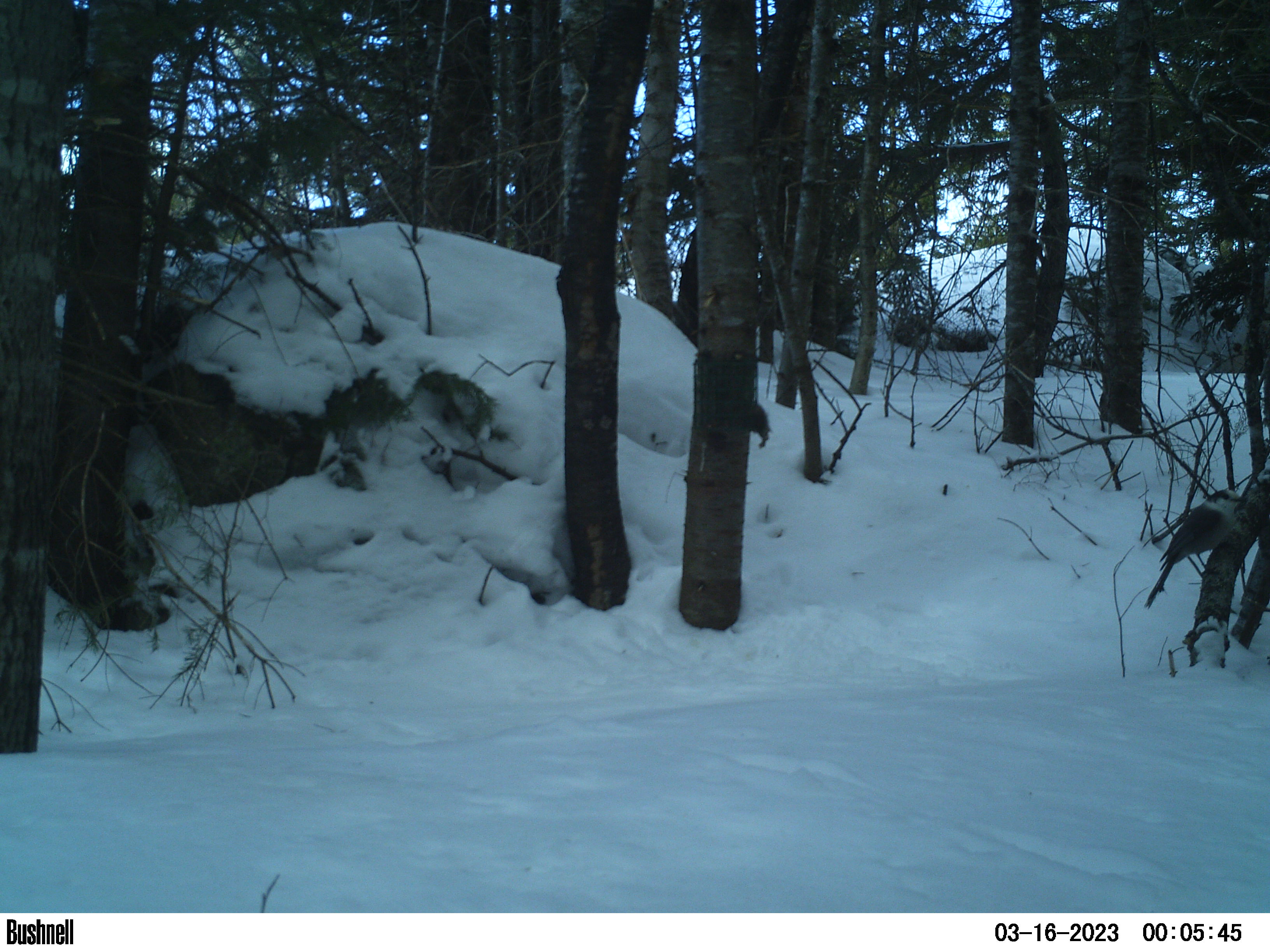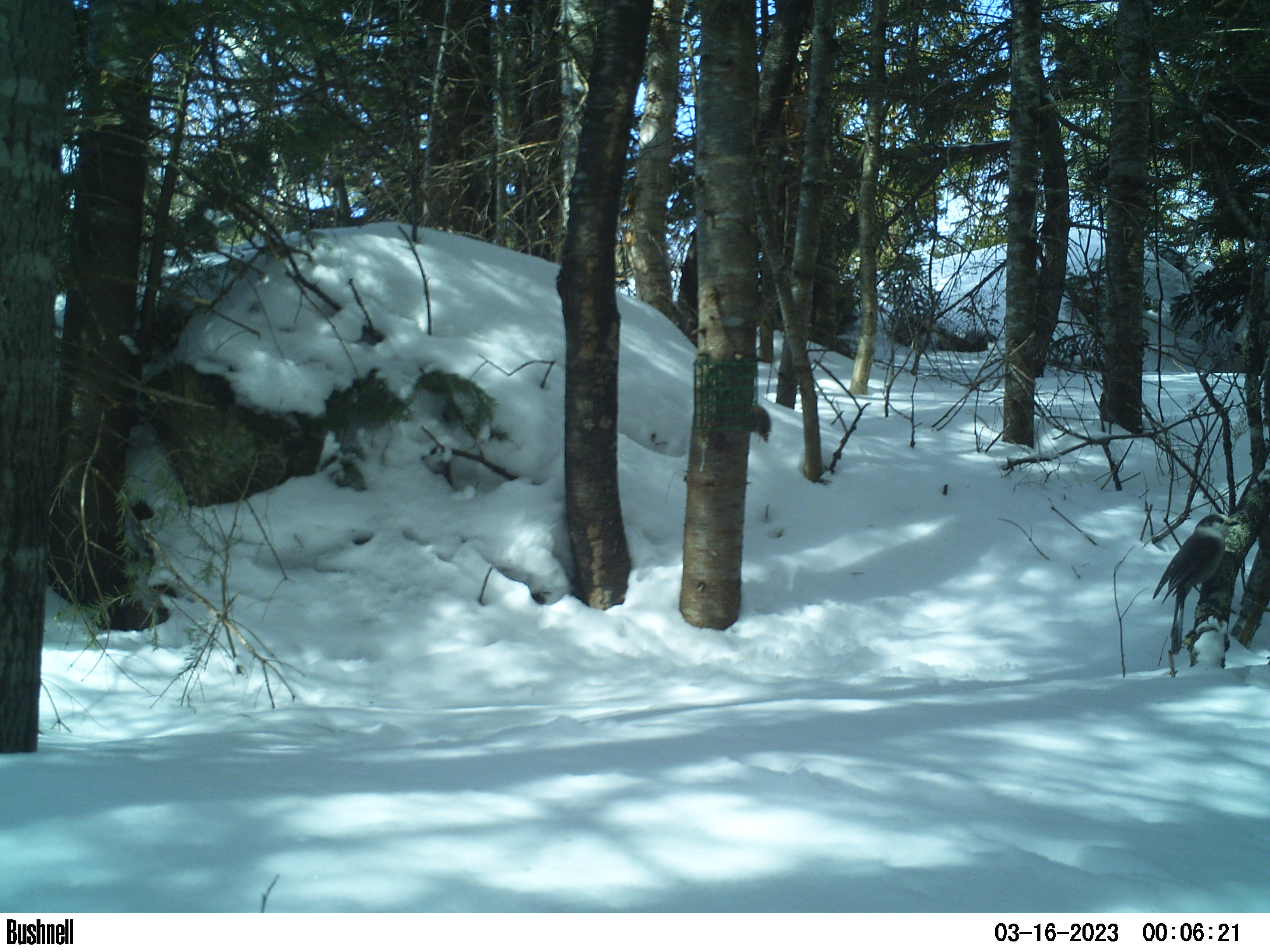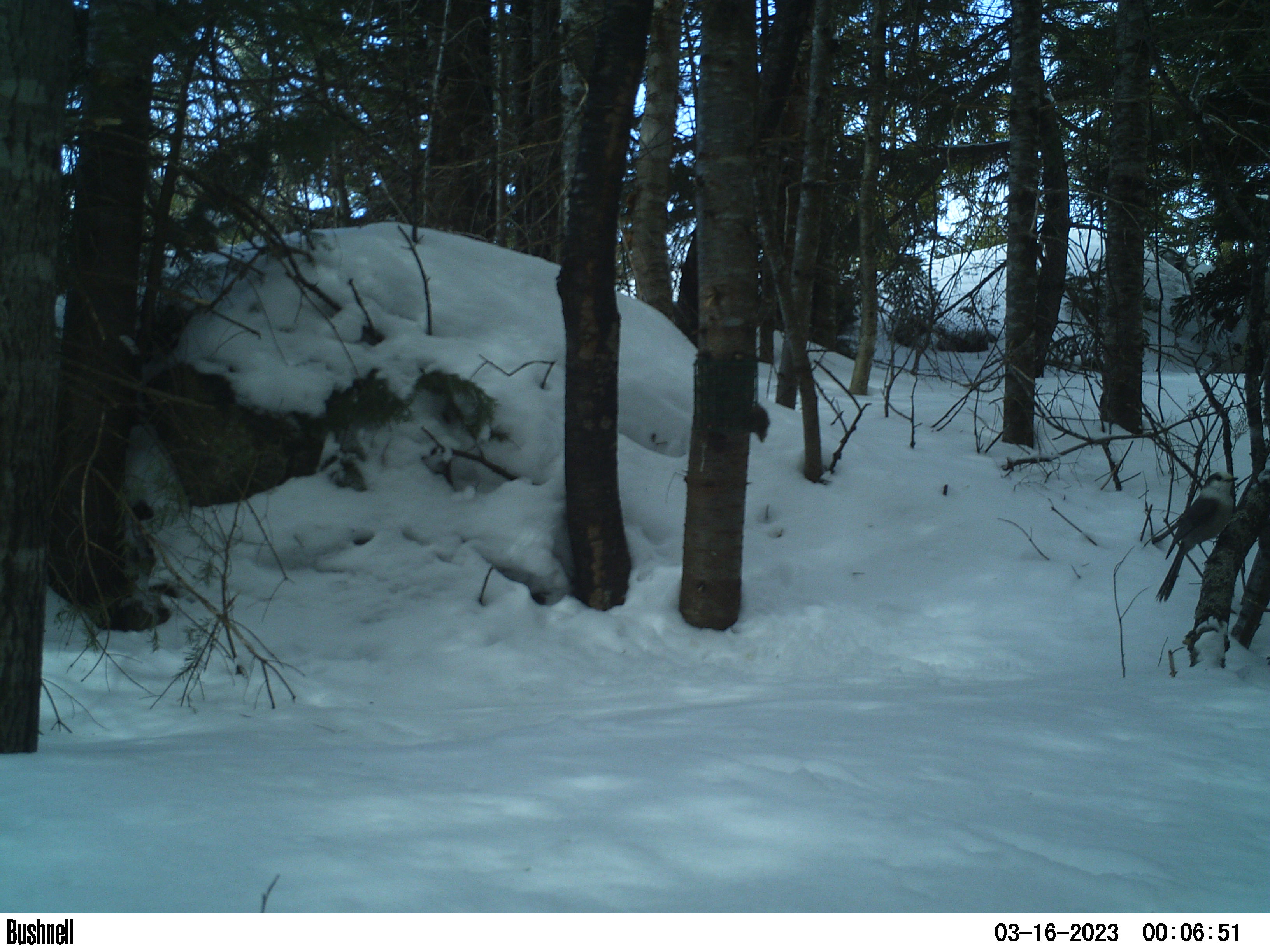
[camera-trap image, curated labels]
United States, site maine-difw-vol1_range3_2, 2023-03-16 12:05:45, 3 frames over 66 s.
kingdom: Animalia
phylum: Chordata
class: Aves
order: Passeriformes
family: Corvidae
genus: Perisoreus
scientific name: Perisoreus canadensis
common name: canada jay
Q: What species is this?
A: Canada jay (Perisoreus canadensis).